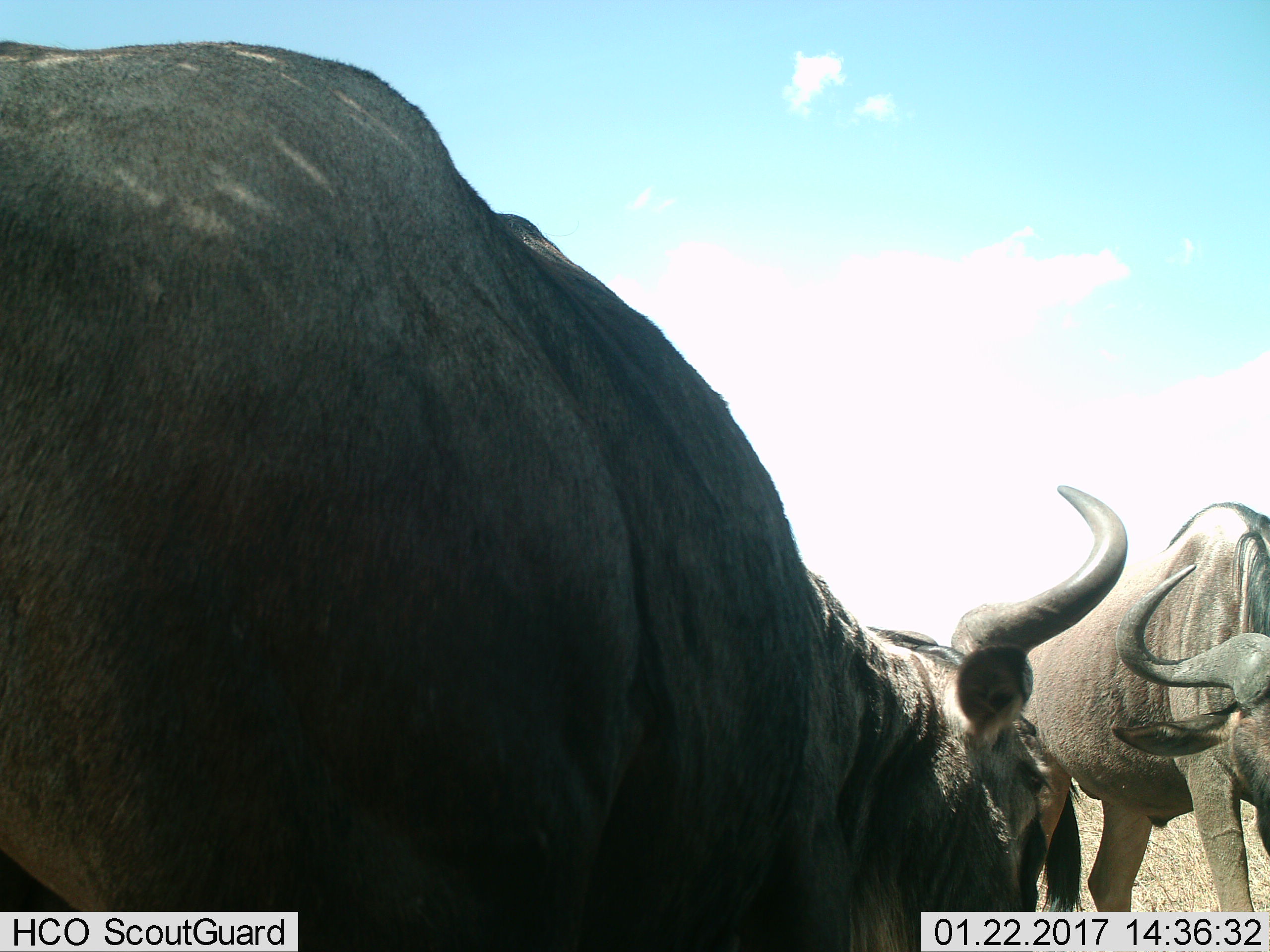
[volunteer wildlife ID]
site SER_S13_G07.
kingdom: Animalia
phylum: Chordata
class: Mammalia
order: Artiodactyla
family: Bovidae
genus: Connochaetes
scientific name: Connochaetes taurinus taurinus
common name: blue wildebeest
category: wildebeestblue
Wildebeestblue (blue wildebeest) (Connochaetes taurinus taurinus), count 2. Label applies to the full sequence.